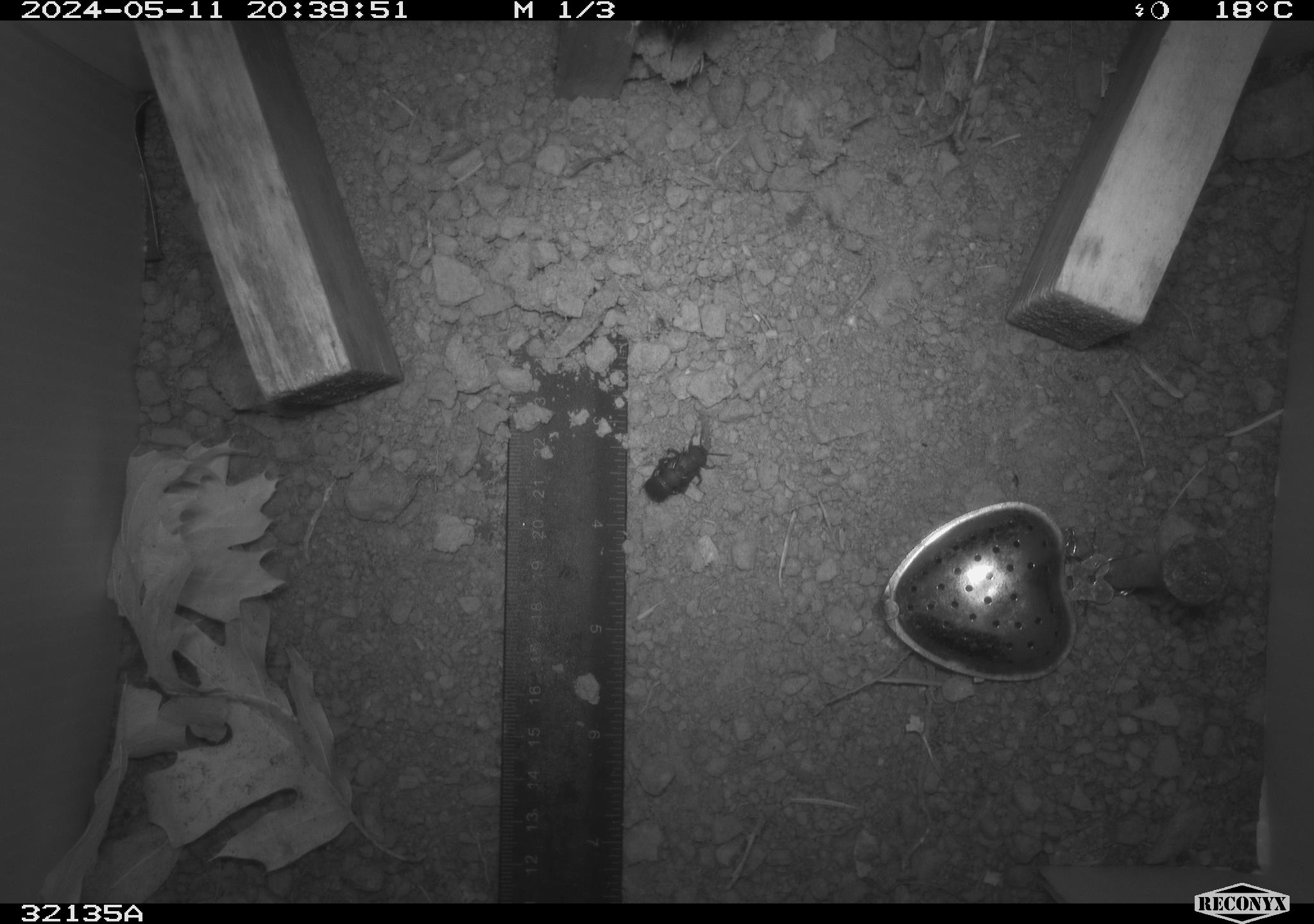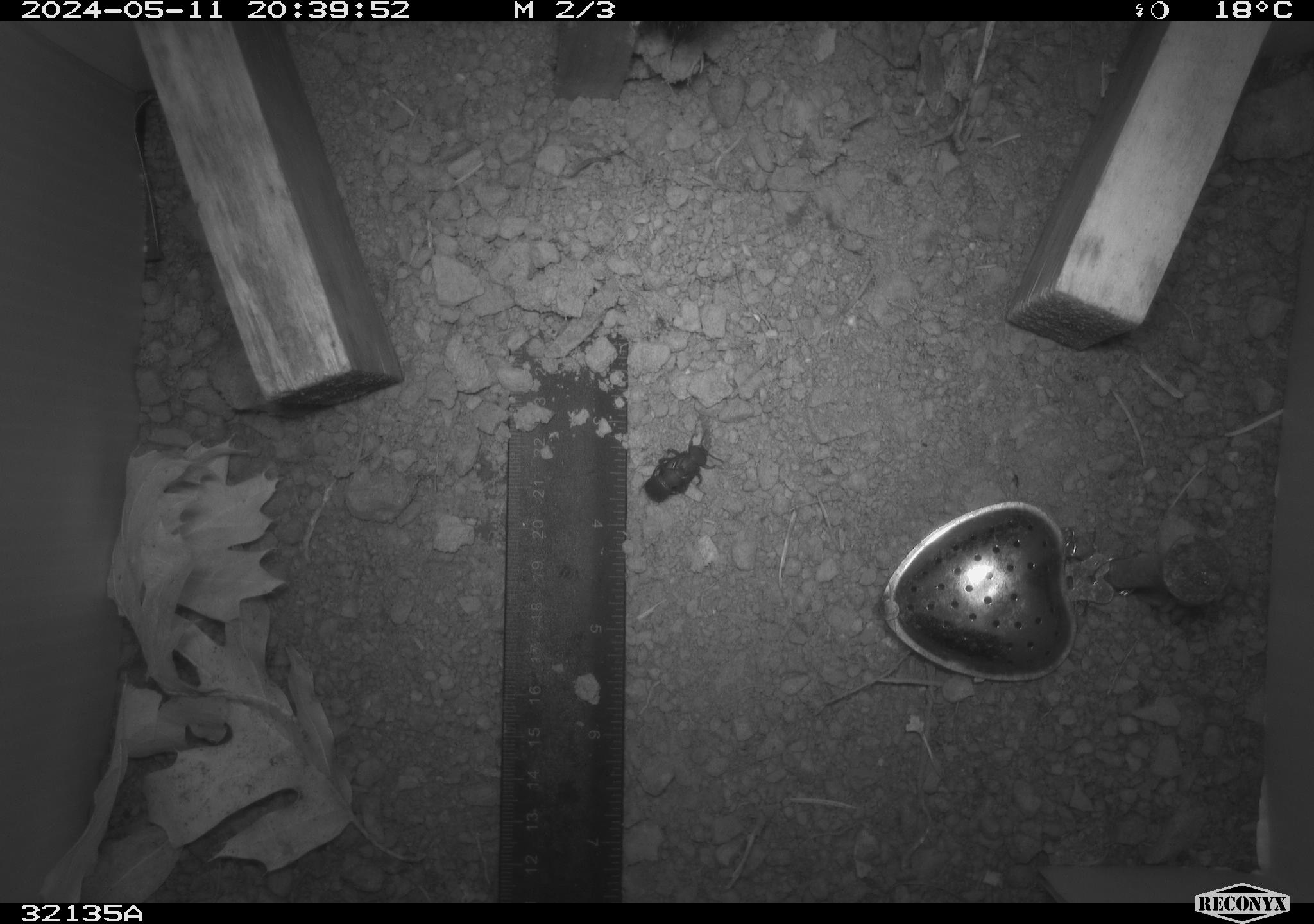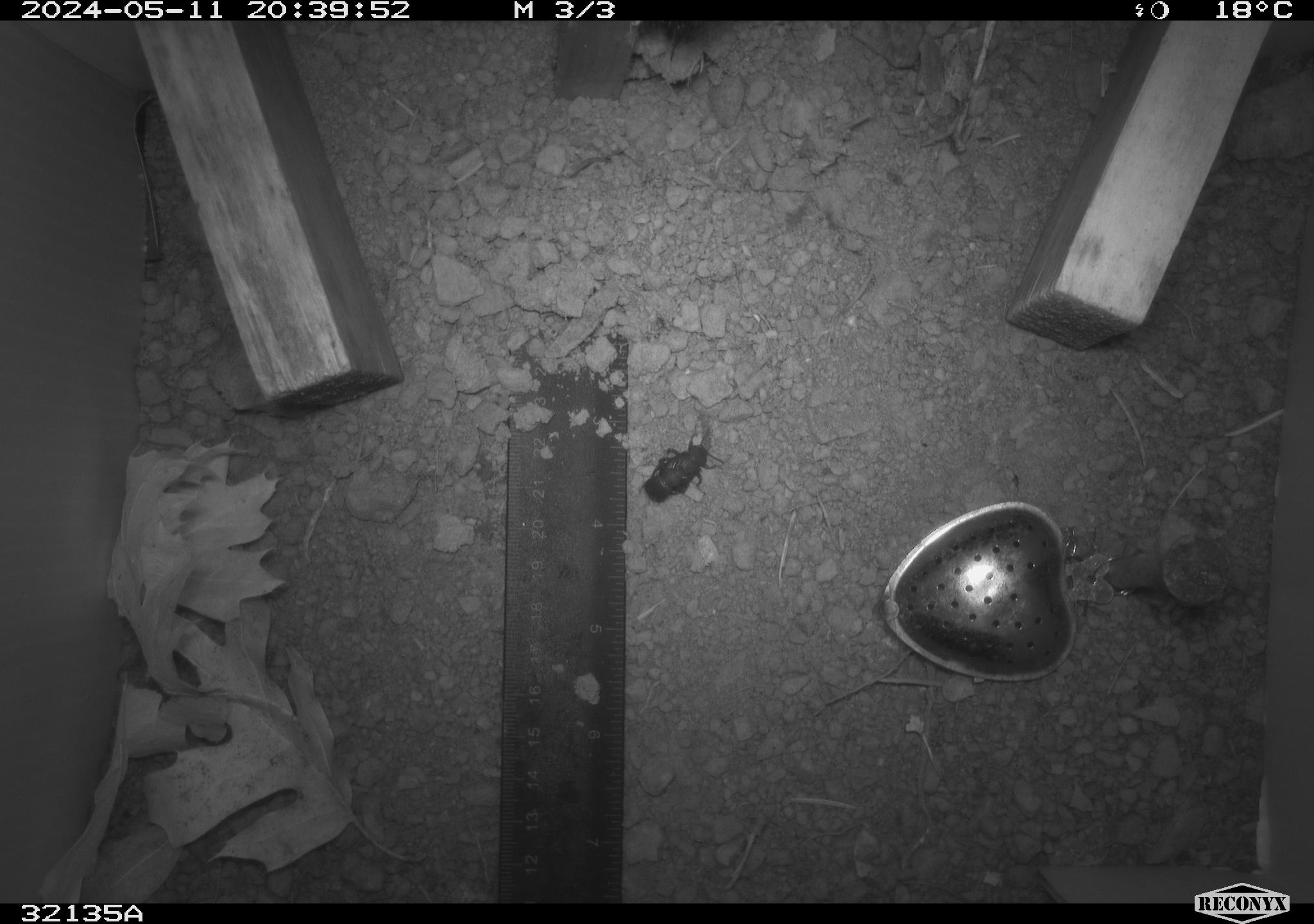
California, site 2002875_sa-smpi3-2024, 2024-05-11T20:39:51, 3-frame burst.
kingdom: Animalia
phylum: Arthropoda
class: Insecta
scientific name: Insecta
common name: insect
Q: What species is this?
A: Insect (Insecta).